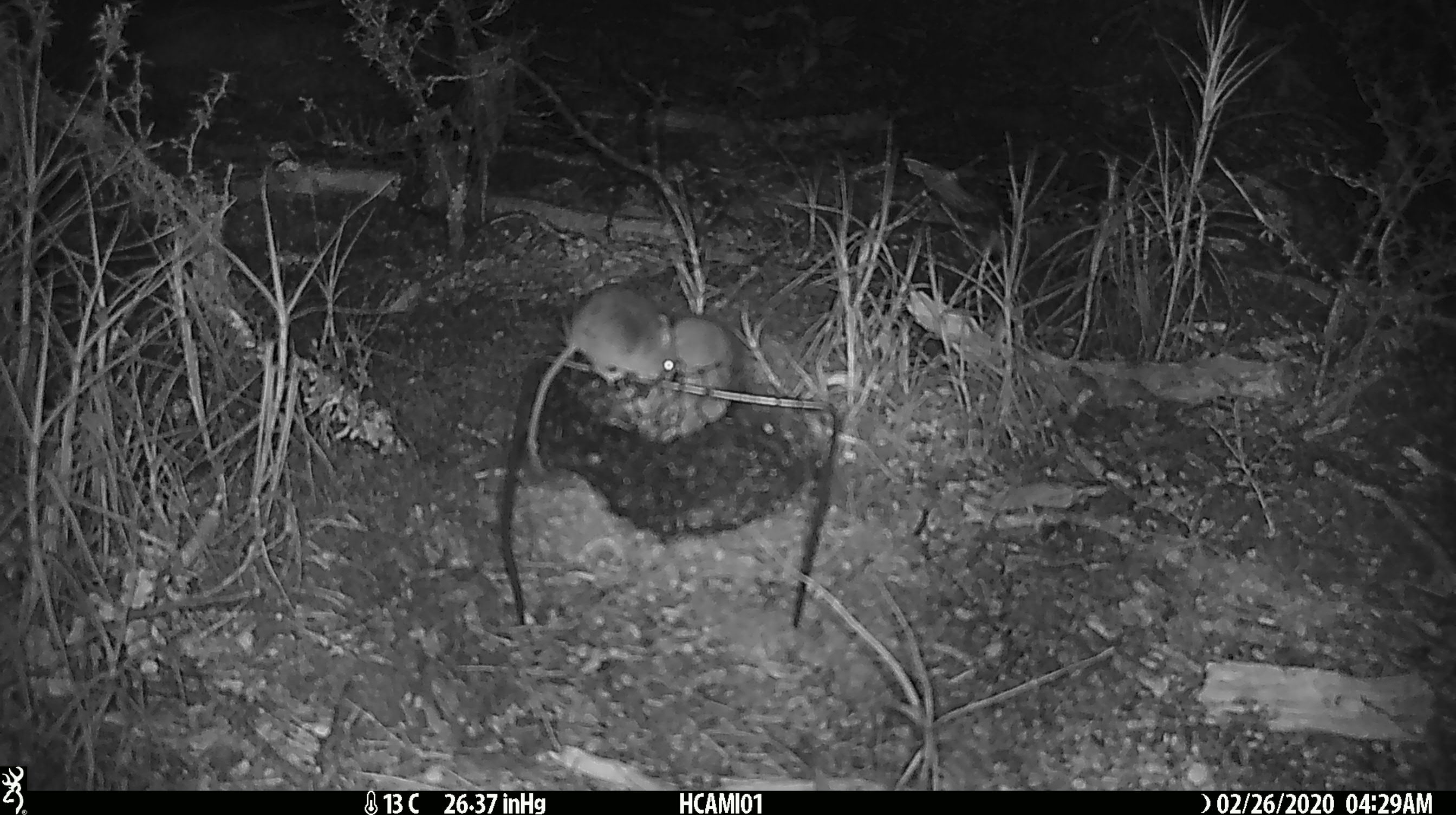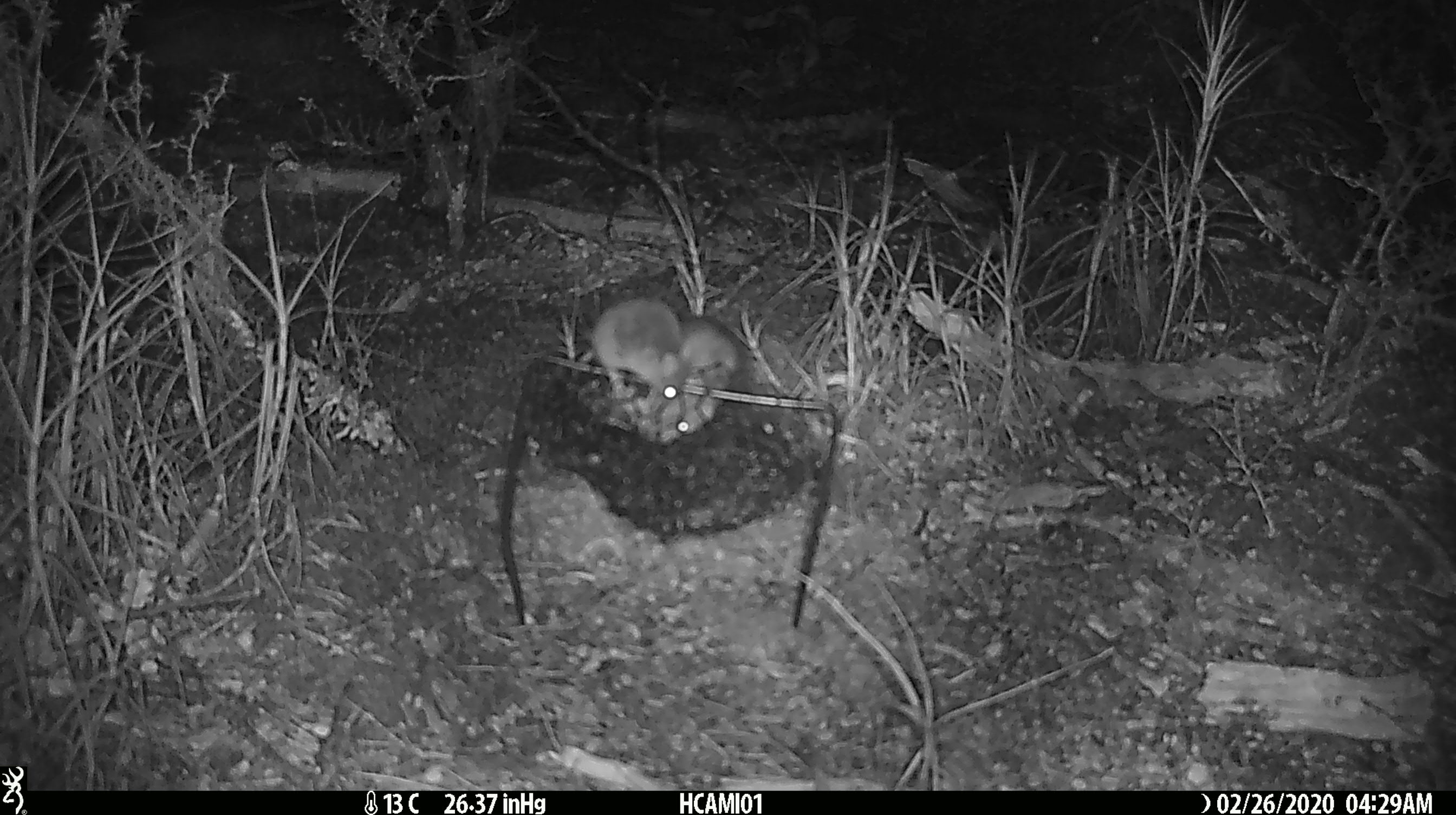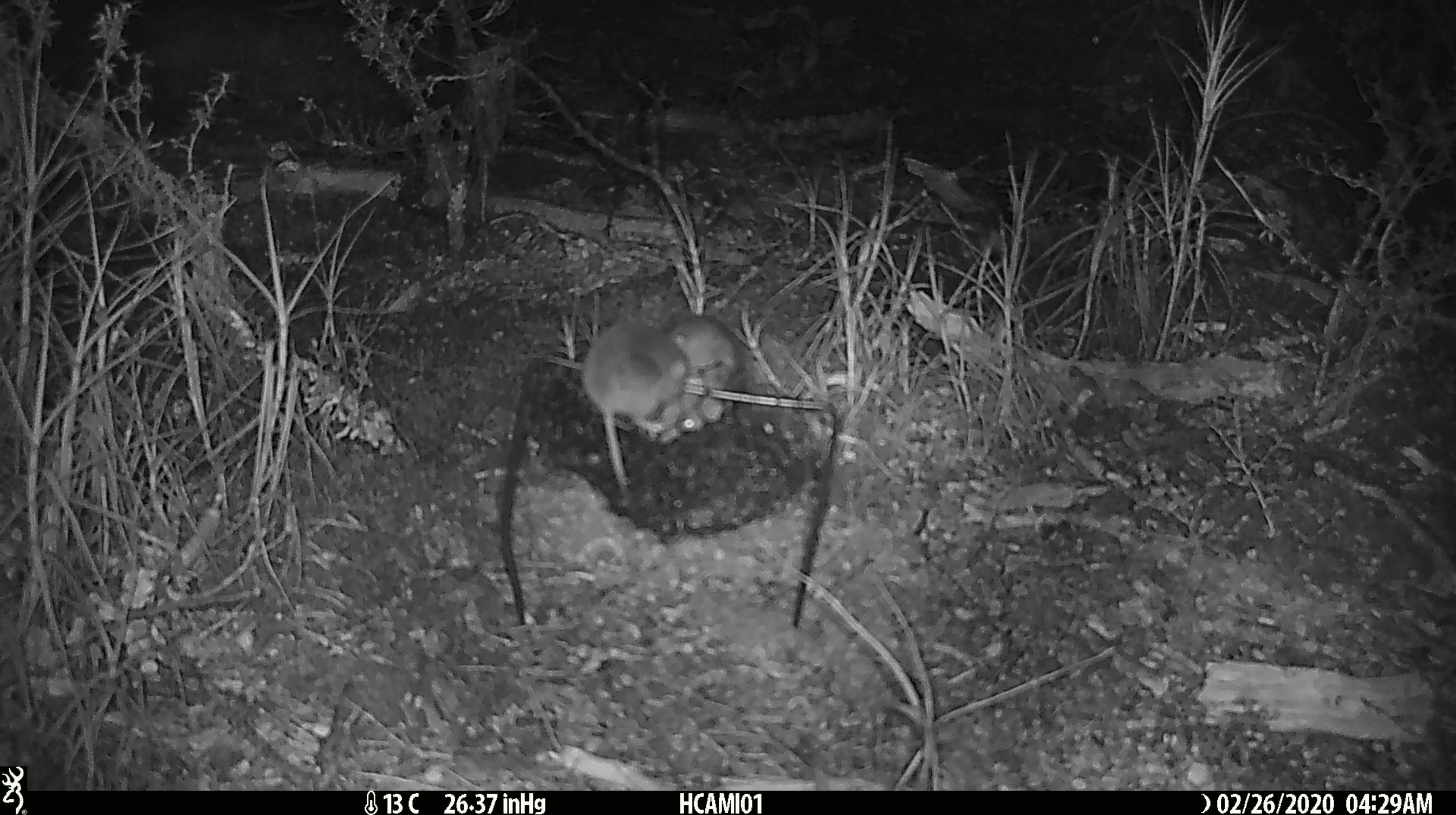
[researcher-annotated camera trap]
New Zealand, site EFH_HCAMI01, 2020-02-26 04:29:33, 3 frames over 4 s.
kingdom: Animalia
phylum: Chordata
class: Mammalia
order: Rodentia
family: Muridae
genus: Mus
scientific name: Mus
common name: mouse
Mouse (Mus).